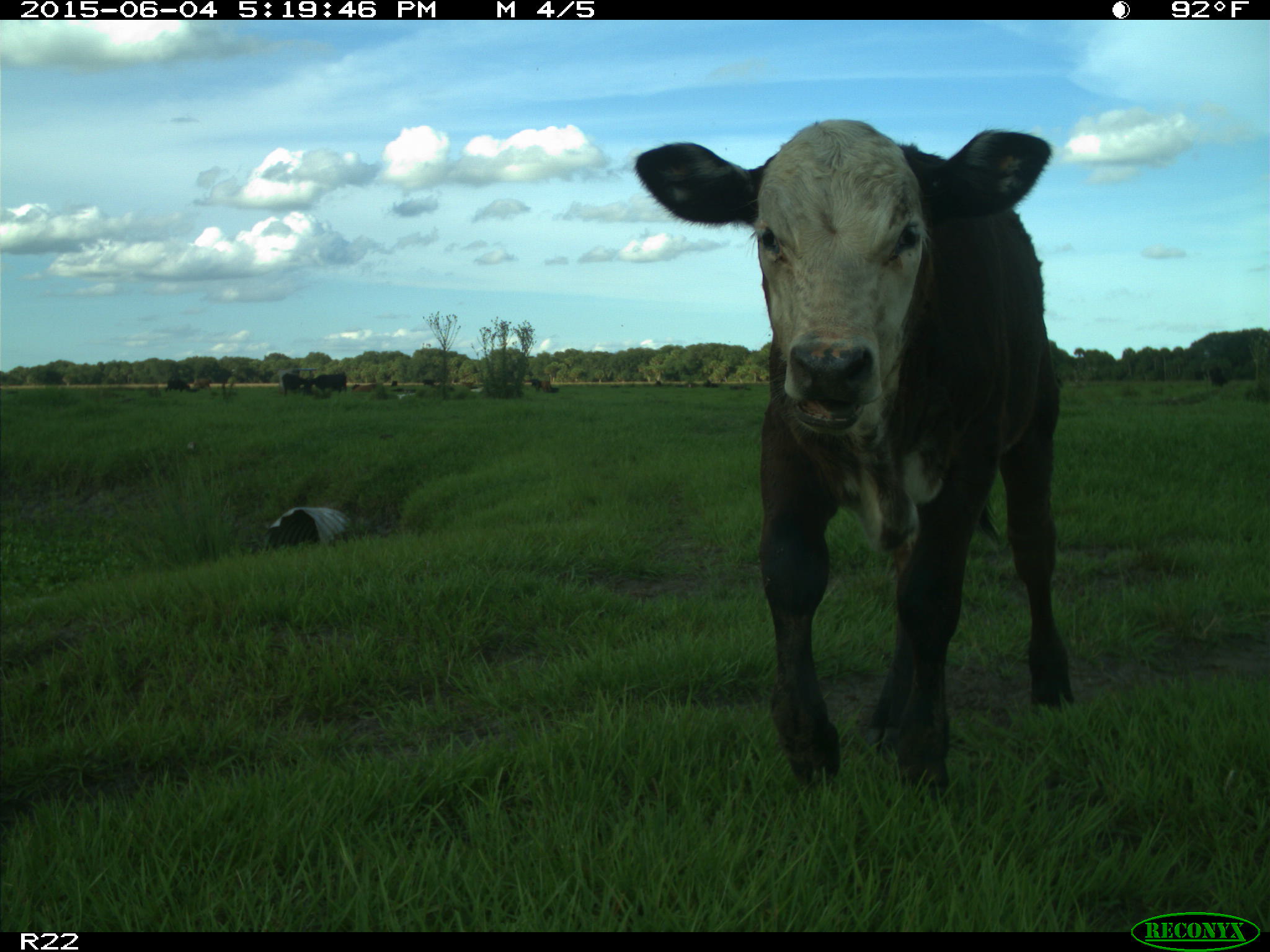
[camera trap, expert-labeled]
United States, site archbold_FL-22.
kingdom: Animalia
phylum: Chordata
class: Mammalia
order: Artiodactyla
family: Bovidae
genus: Bos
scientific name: Bos taurus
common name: domestic cow